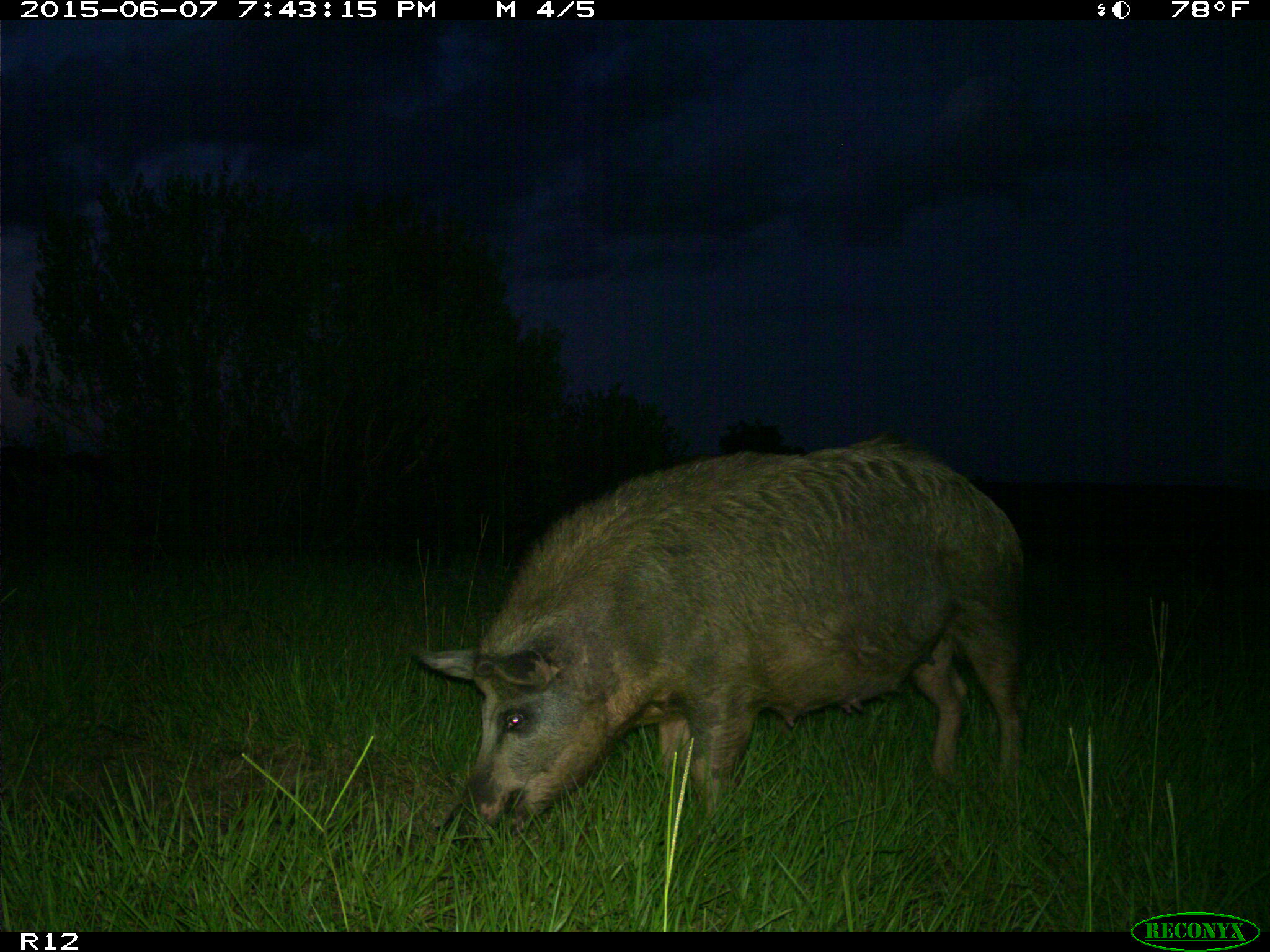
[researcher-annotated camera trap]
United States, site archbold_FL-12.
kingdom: Animalia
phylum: Chordata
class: Mammalia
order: Artiodactyla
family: Suidae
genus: Sus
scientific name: Sus scrofa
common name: wild boar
Sus scrofa (wild boar).